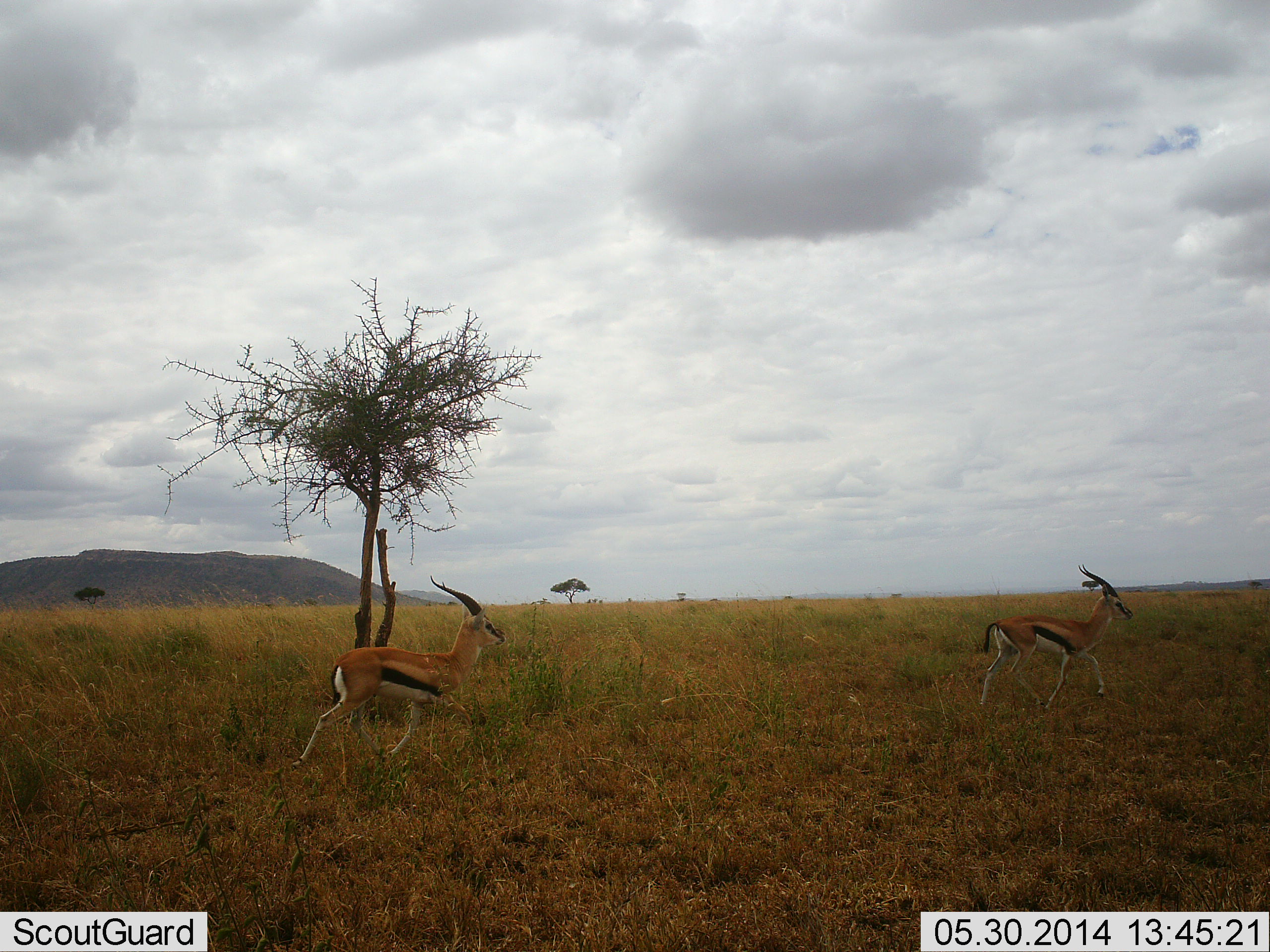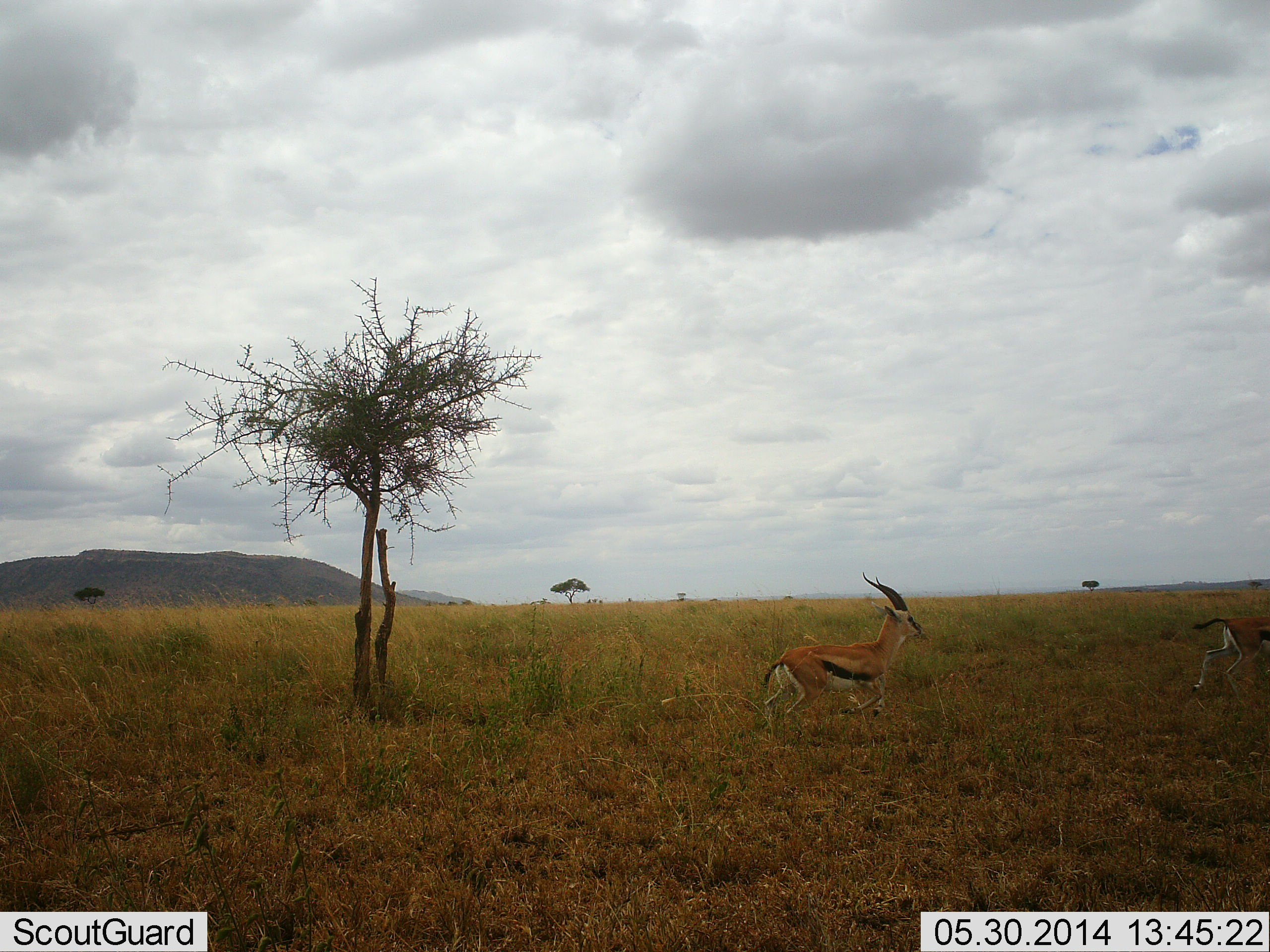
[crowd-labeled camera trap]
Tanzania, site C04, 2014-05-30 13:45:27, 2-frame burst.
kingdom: Animalia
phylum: Chordata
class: Mammalia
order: Artiodactyla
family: Bovidae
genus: Eudorcas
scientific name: Eudorcas thomsonii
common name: thomson's gazelle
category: gazellethomsons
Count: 2.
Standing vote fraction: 0%.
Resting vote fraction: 0%.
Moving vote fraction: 100%.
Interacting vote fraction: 0%.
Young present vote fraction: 10%.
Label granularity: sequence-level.